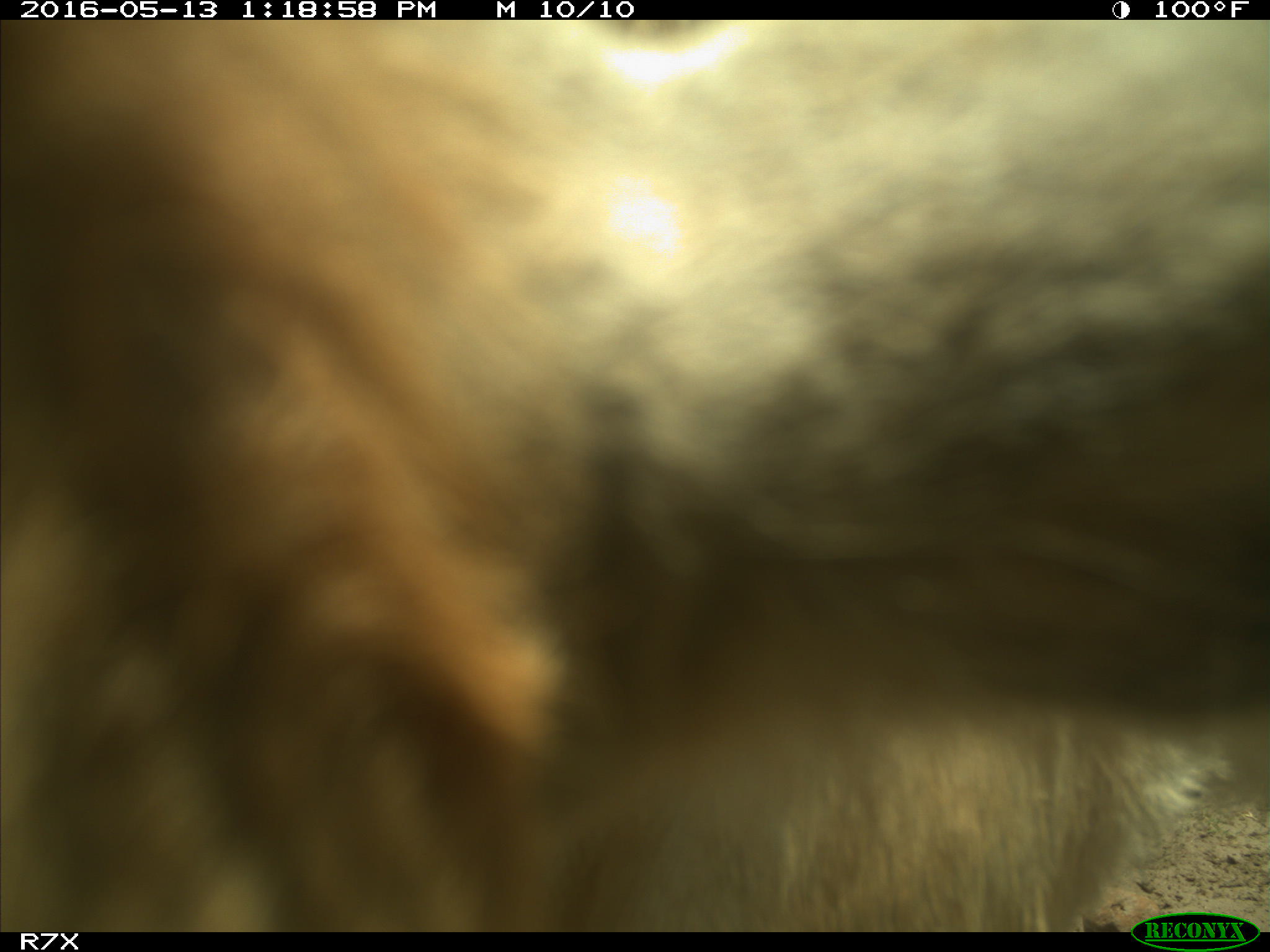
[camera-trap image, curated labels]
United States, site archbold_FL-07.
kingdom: Animalia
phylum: Chordata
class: Mammalia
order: Artiodactyla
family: Bovidae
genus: Bos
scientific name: Bos taurus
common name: domestic cow